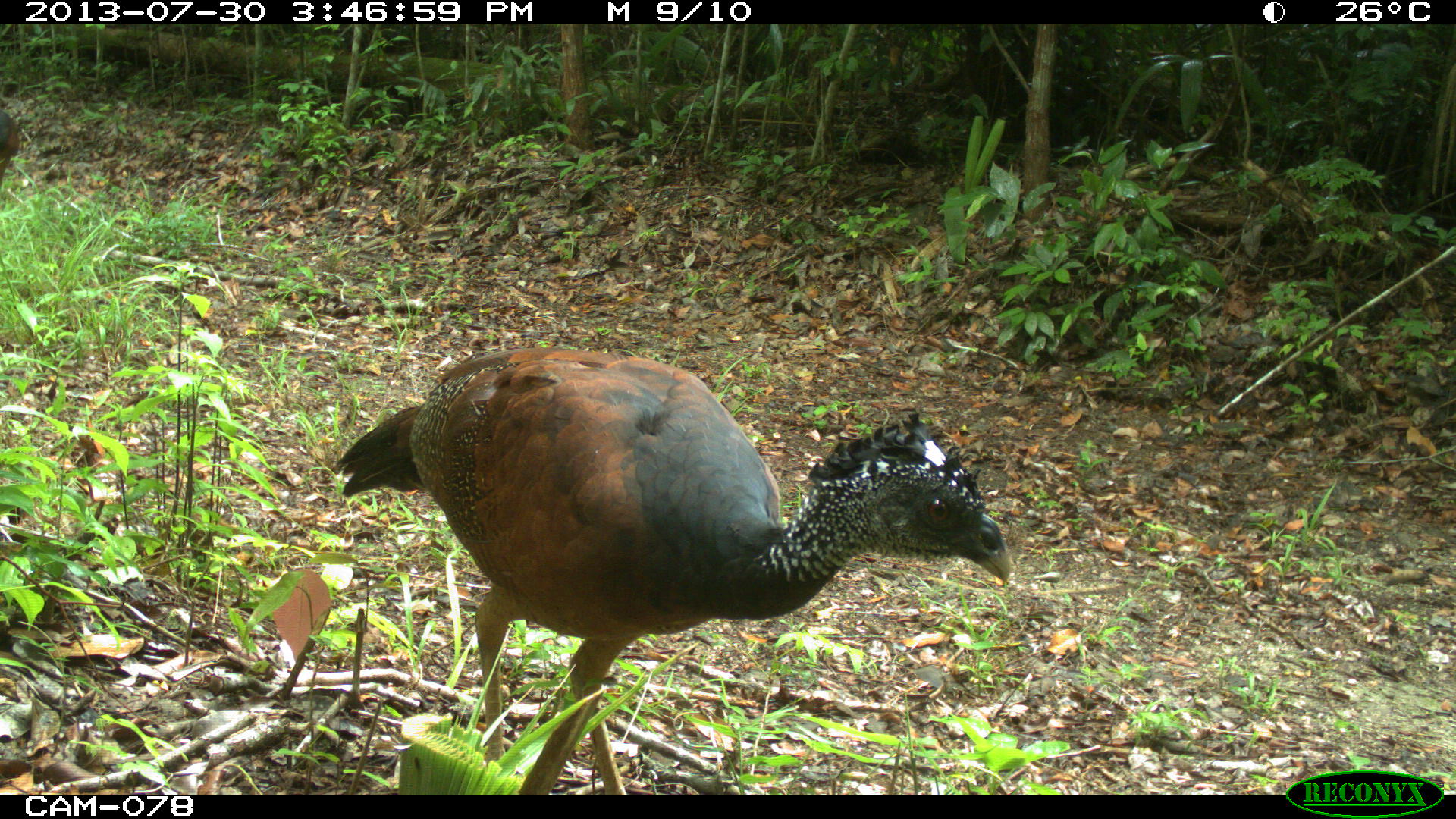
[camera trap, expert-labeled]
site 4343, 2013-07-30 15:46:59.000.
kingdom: Animalia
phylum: Chordata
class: Aves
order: Galliformes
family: Cracidae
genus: Crax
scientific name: Crax rubra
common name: great curassow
Crax rubra (great curassow), count 2, sex female.